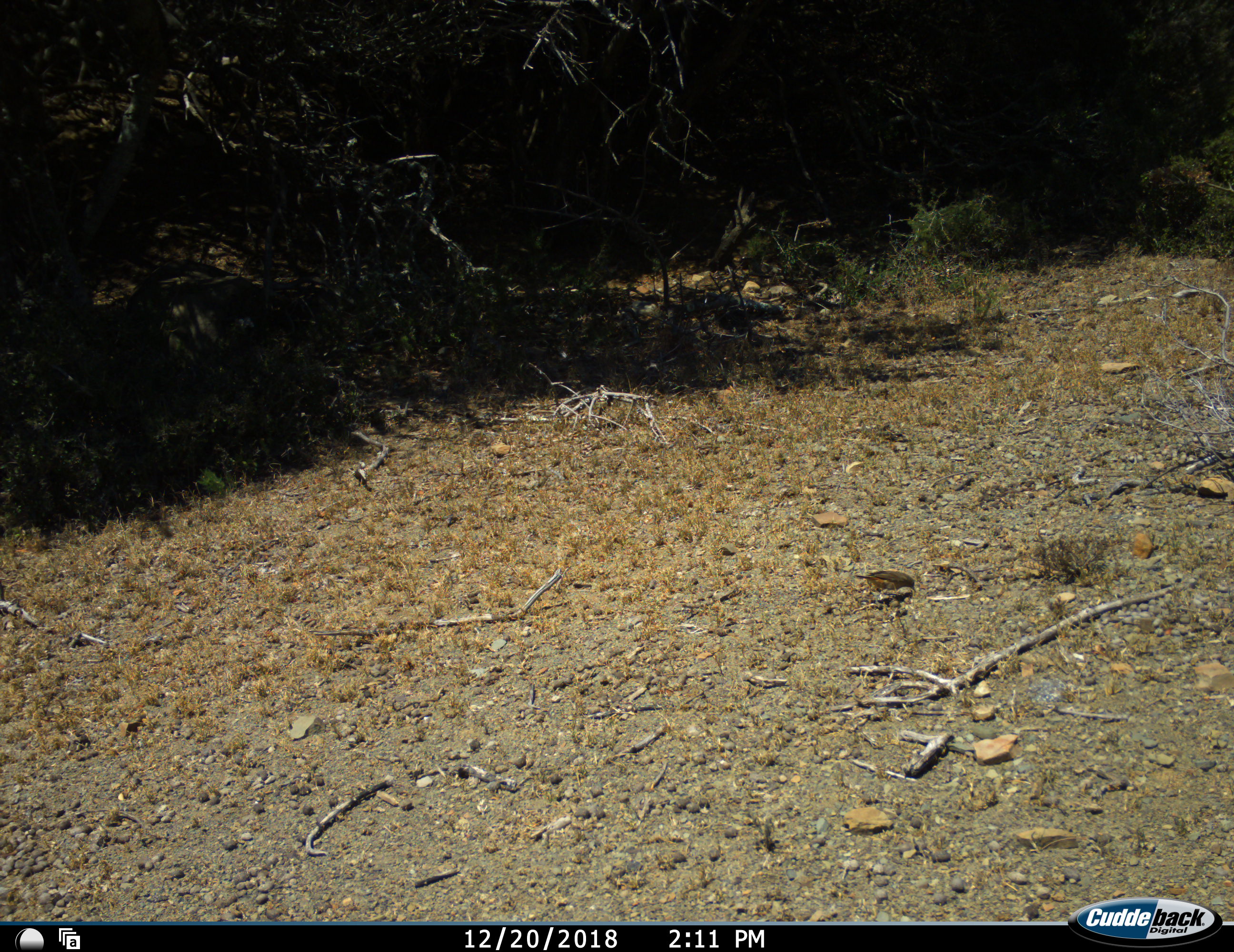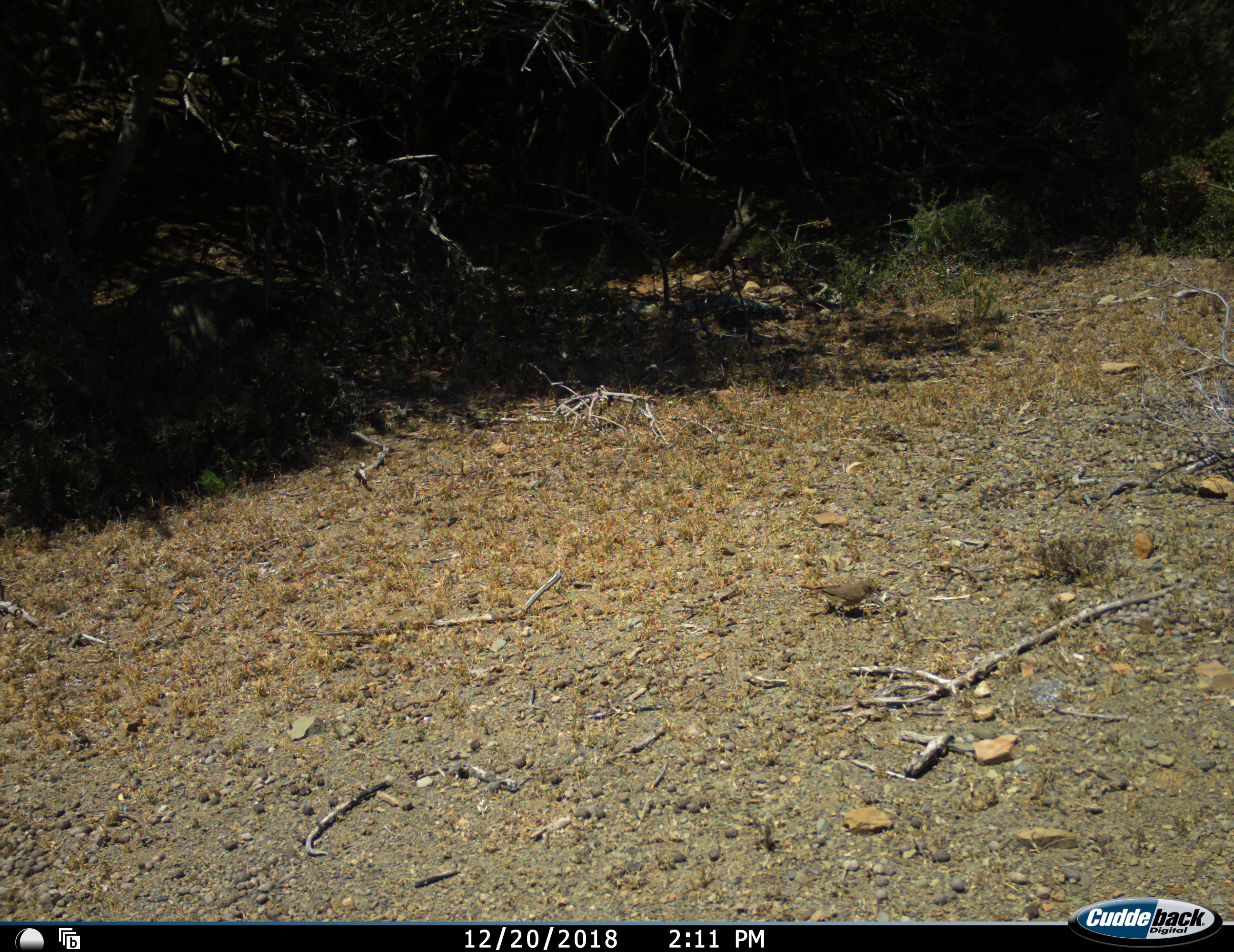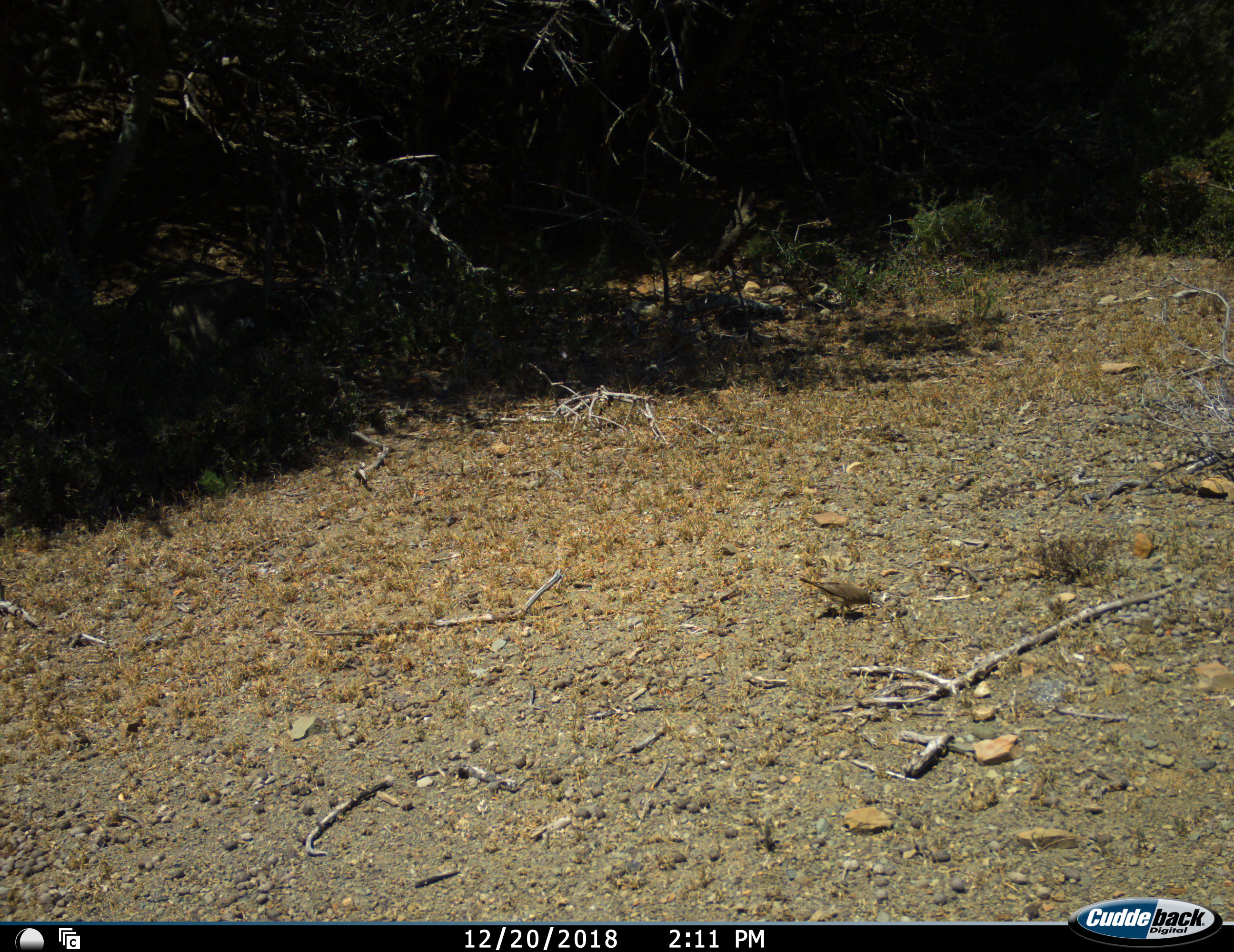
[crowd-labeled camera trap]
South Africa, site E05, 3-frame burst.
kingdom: Animalia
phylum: Chordata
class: Aves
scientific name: Aves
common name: bird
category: birdother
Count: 1.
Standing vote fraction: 12%.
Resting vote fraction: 0%.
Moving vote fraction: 50%.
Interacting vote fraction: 0%.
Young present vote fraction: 0%.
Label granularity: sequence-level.